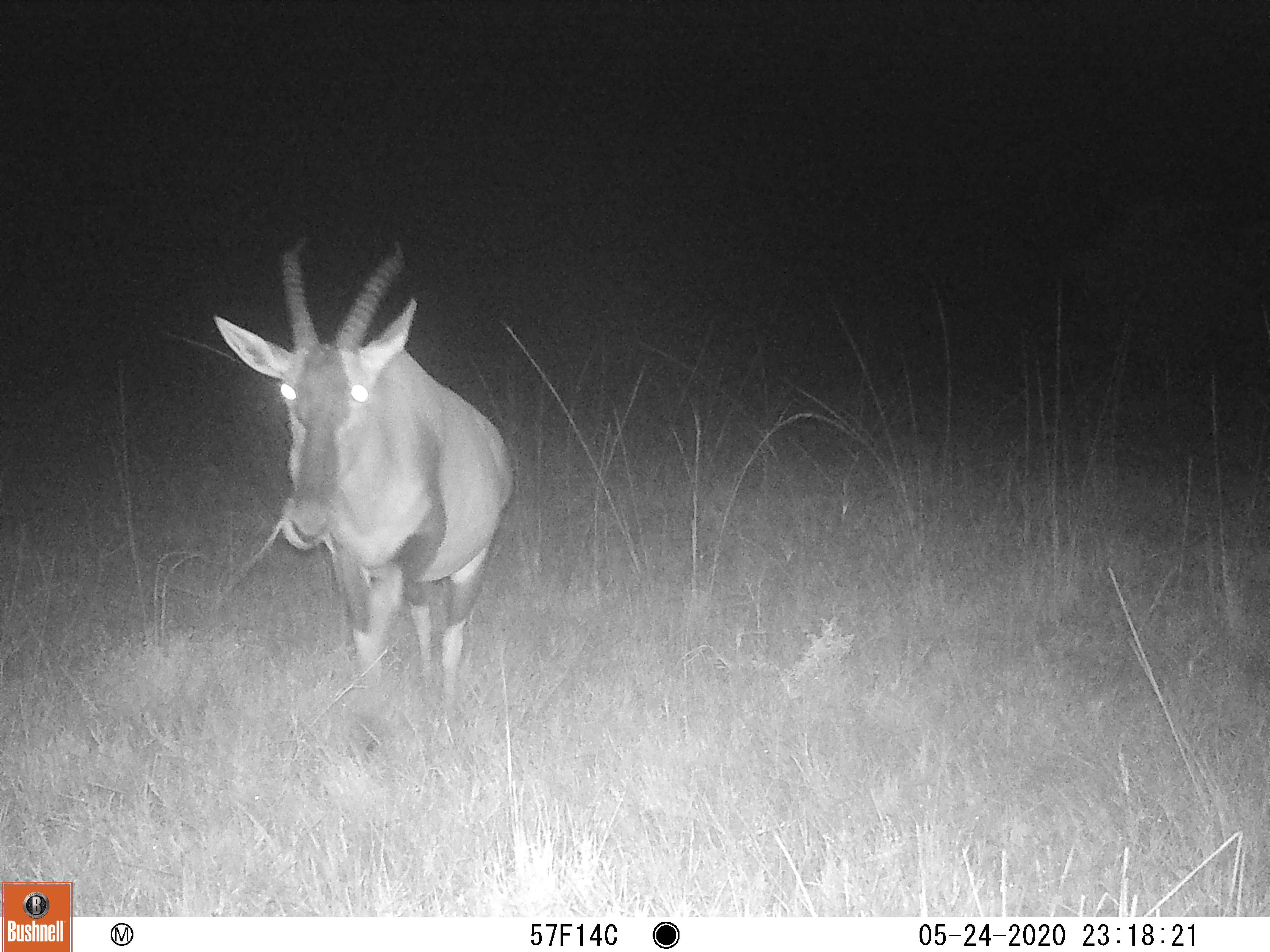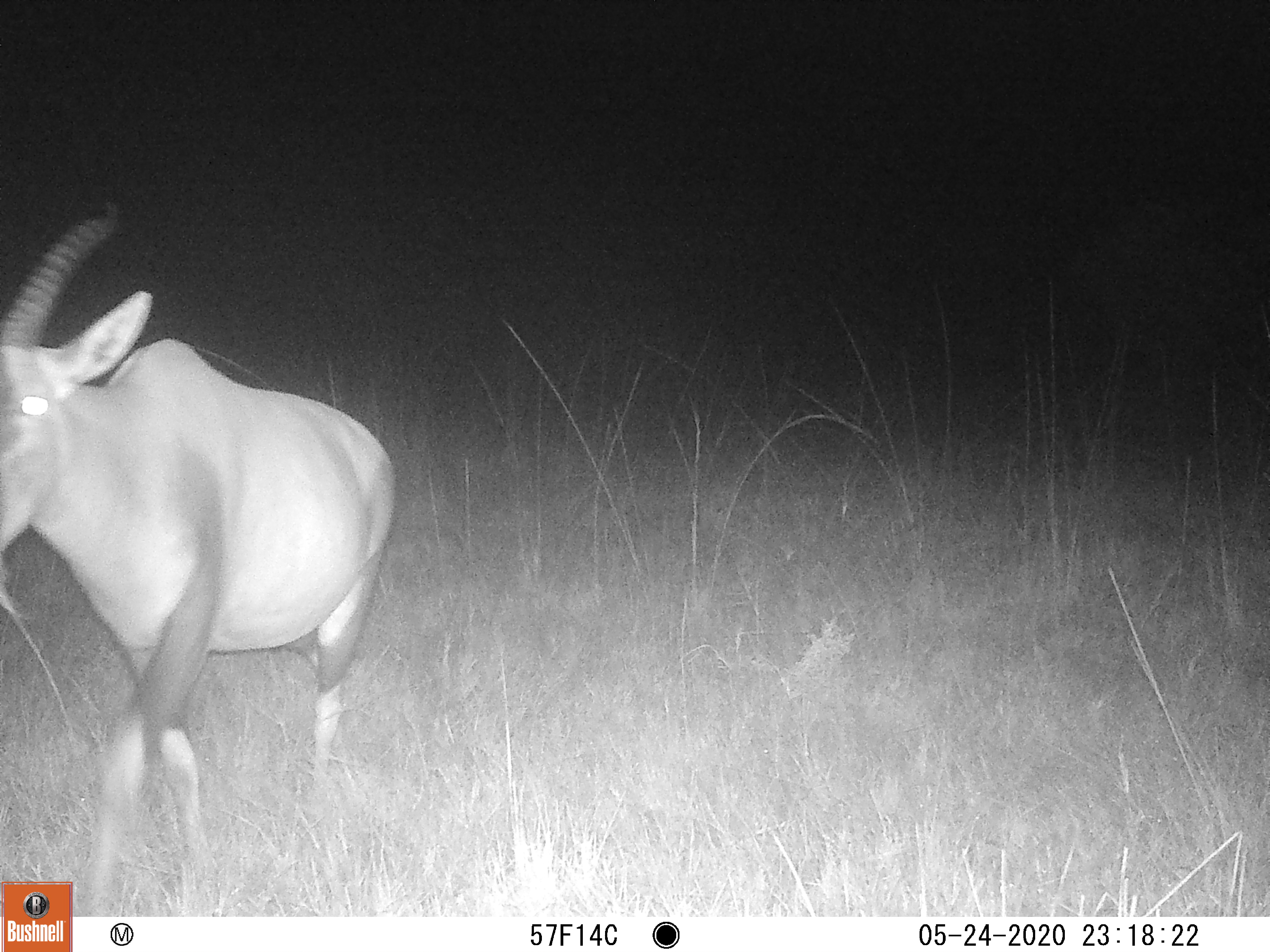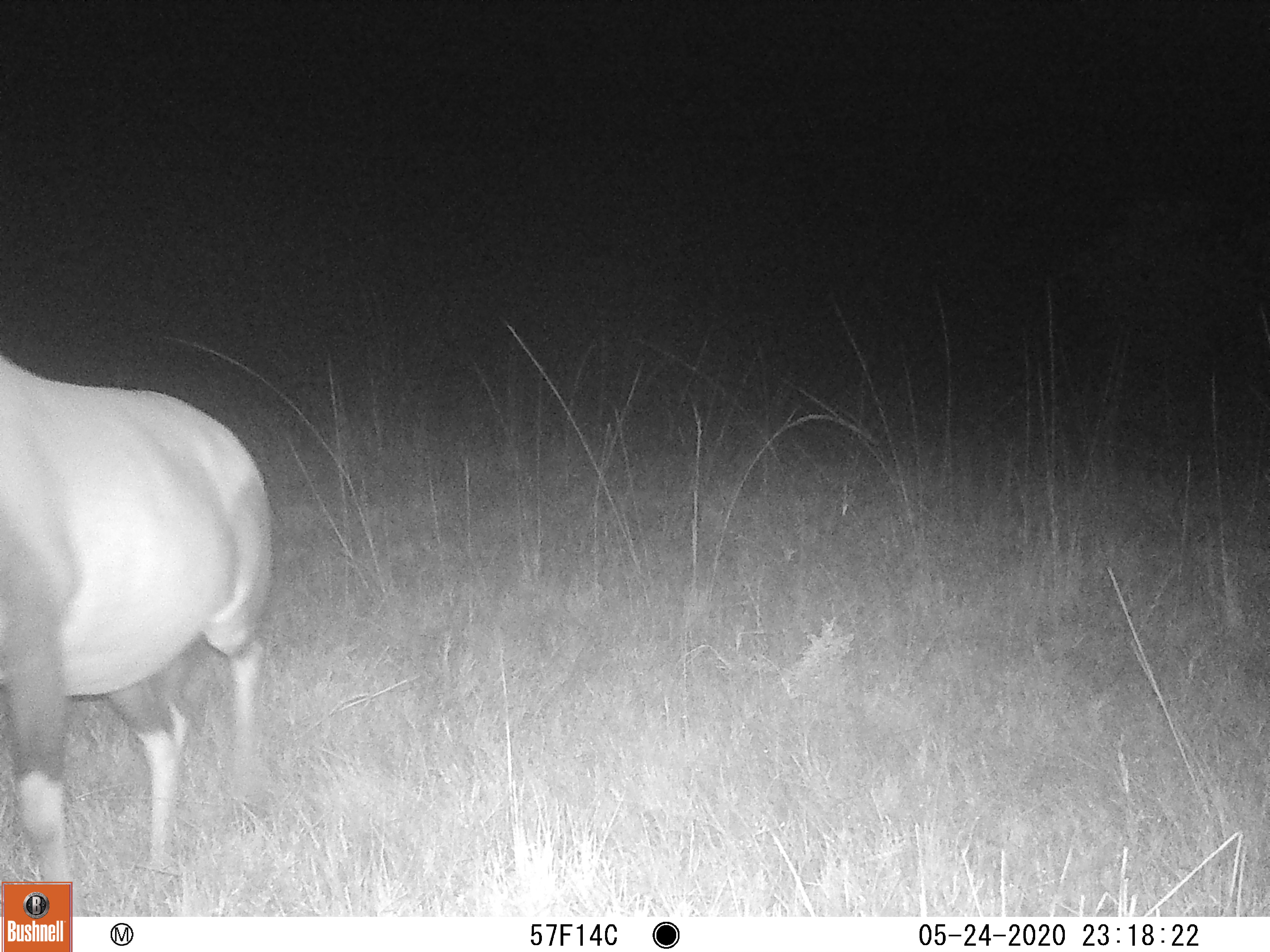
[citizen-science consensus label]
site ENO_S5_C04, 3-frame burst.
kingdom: Animalia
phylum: Chordata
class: Mammalia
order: Artiodactyla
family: Bovidae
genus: Damaliscus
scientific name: Damaliscus lunatus jimela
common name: topi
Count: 1.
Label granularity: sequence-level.